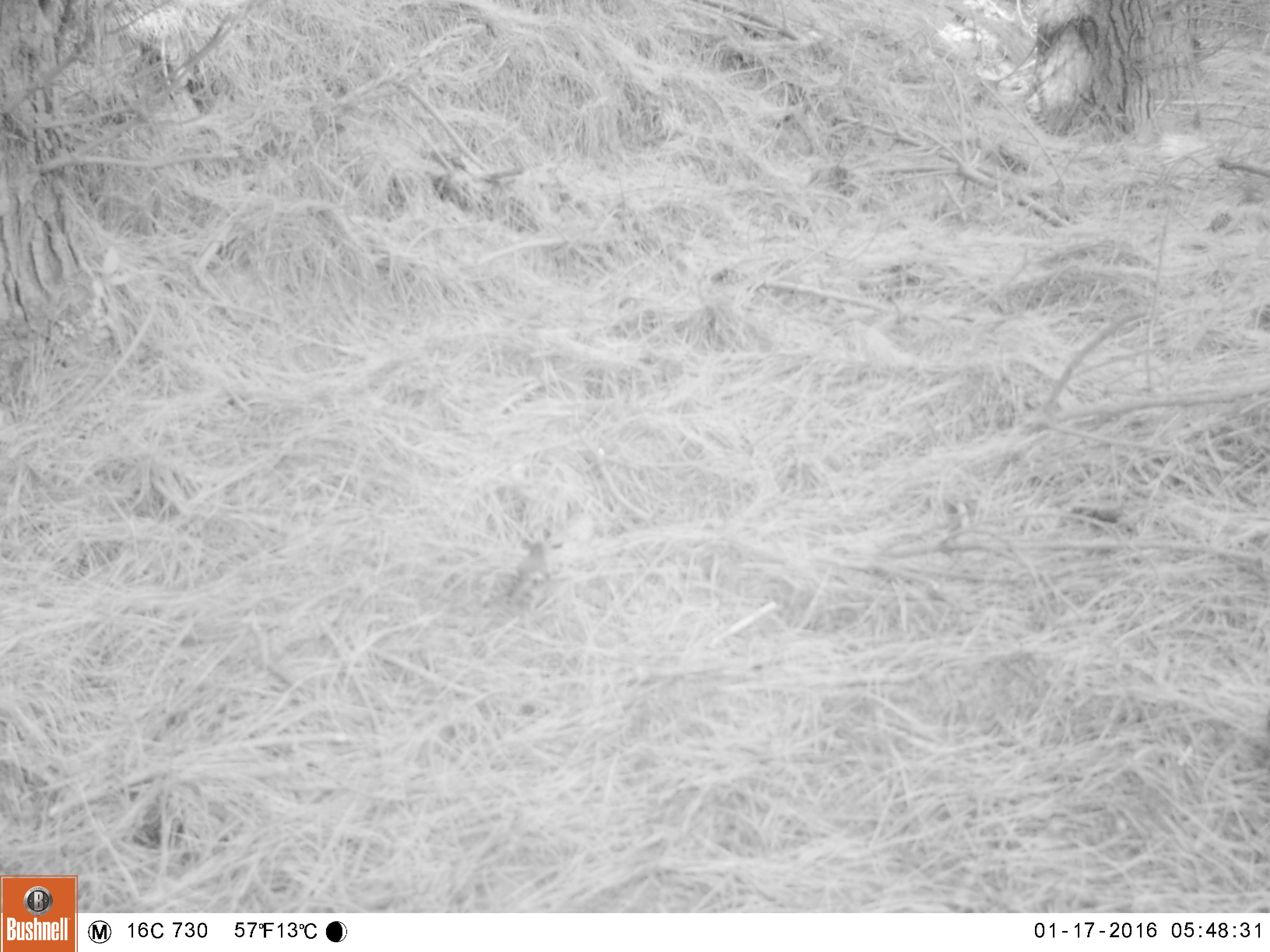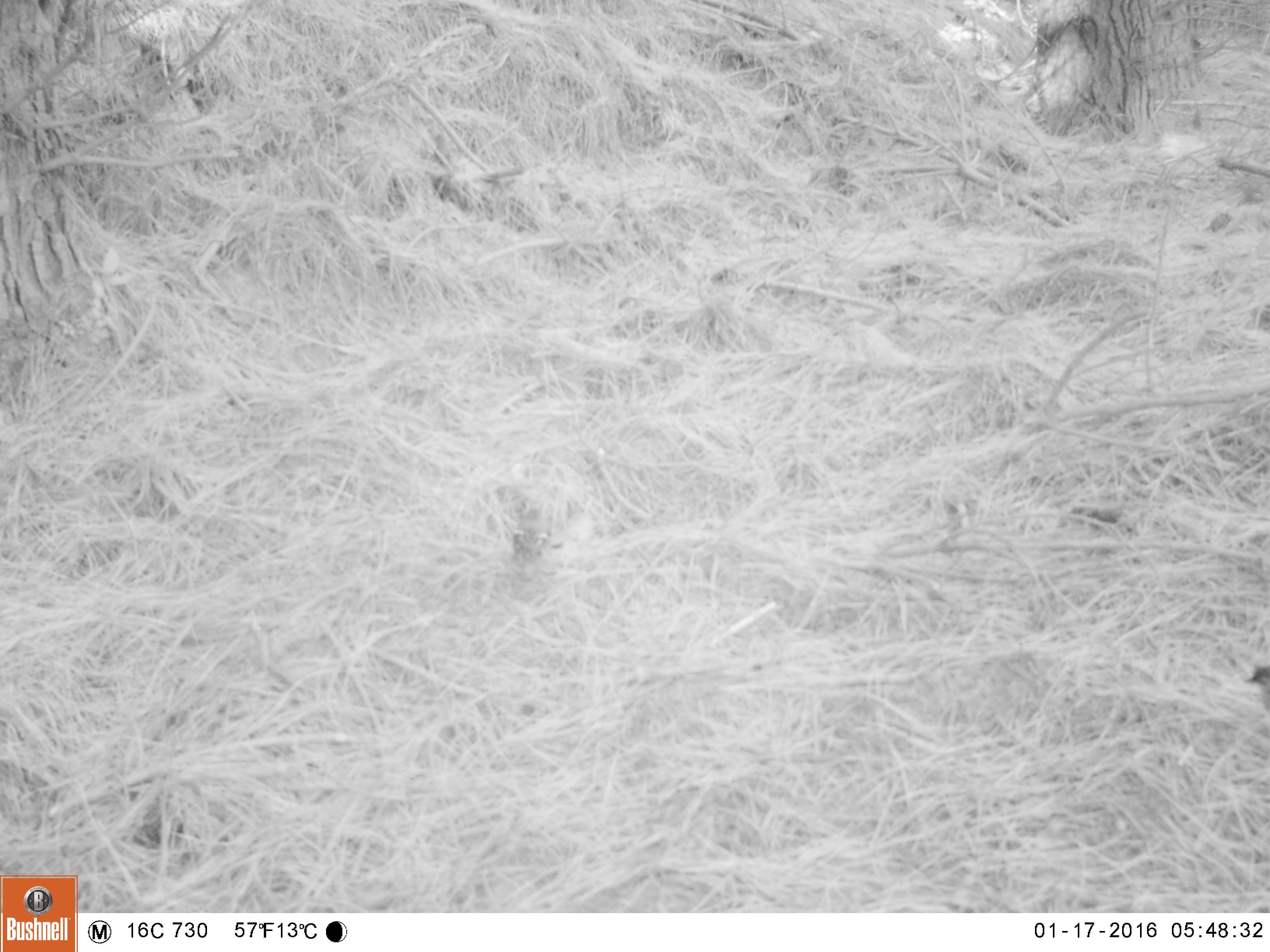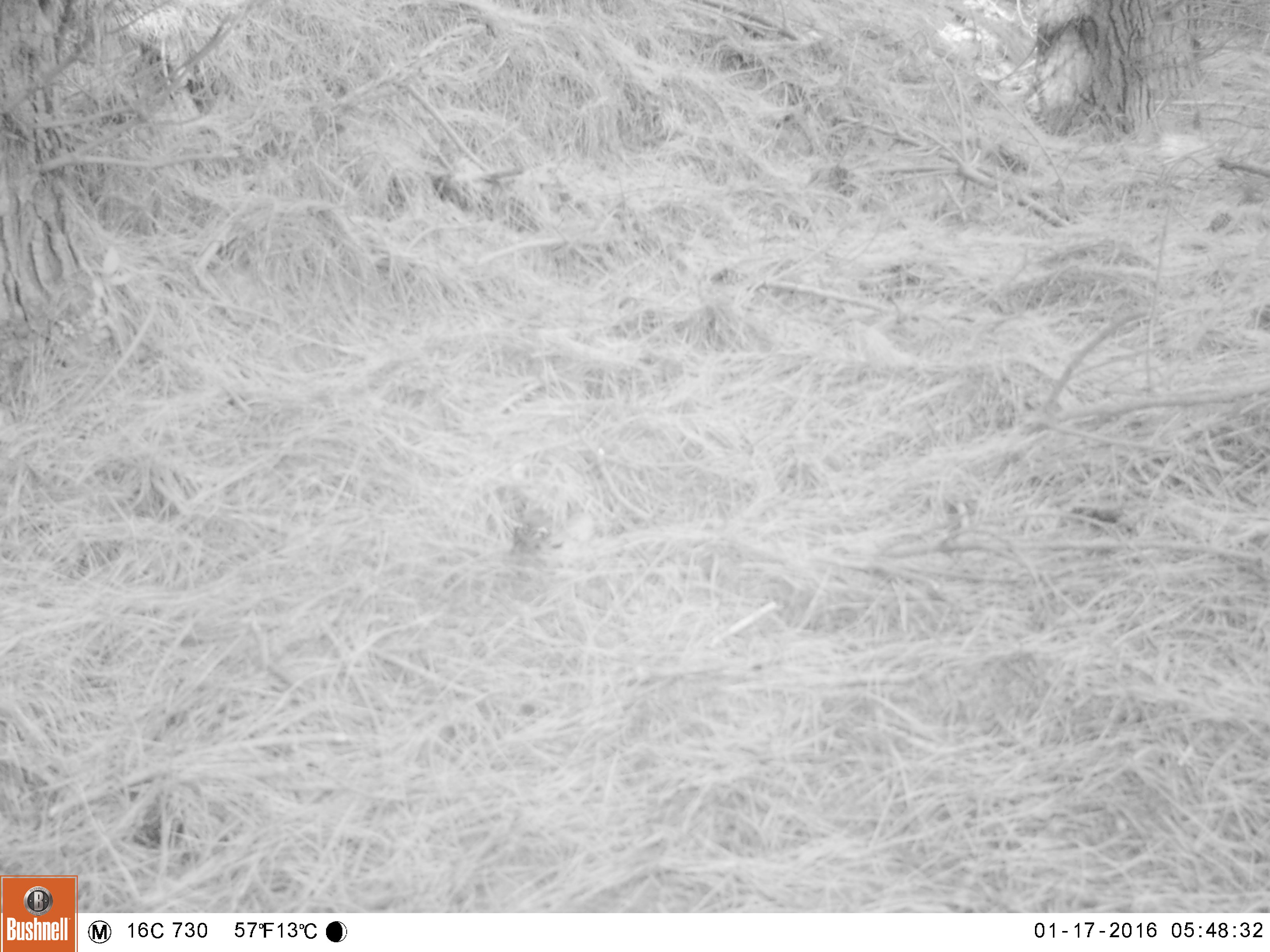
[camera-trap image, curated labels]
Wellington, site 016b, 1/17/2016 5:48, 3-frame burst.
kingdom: Animalia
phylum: Chordata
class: Aves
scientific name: Aves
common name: bird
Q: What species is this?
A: Bird (Aves).